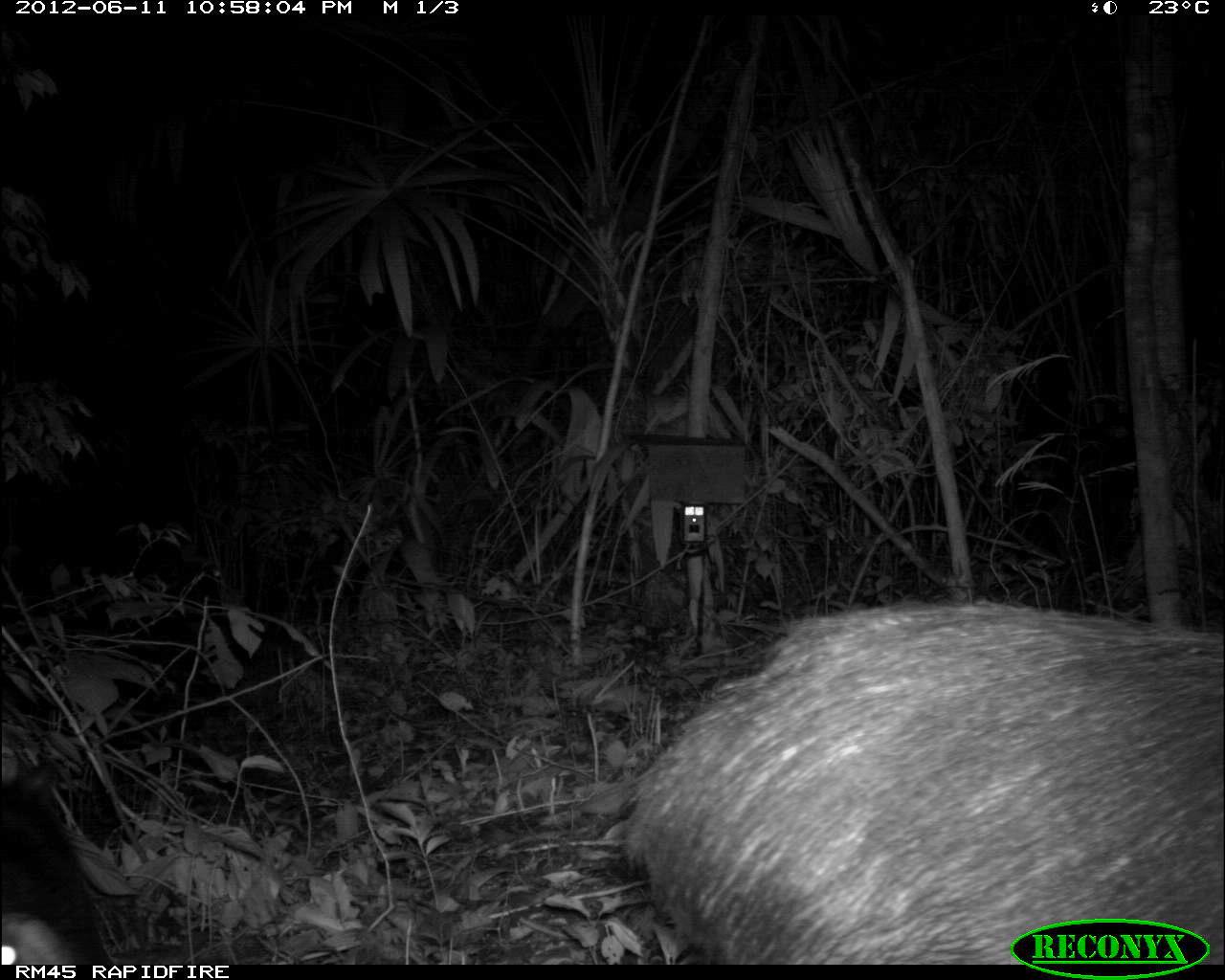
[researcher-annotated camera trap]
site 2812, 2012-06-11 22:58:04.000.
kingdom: Animalia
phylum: Chordata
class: Mammalia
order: Artiodactyla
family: Tayassuidae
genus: Tayassu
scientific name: Tayassu pecari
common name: white-lipped peccary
Tayassu pecari (white-lipped peccary), count 18, age adult.